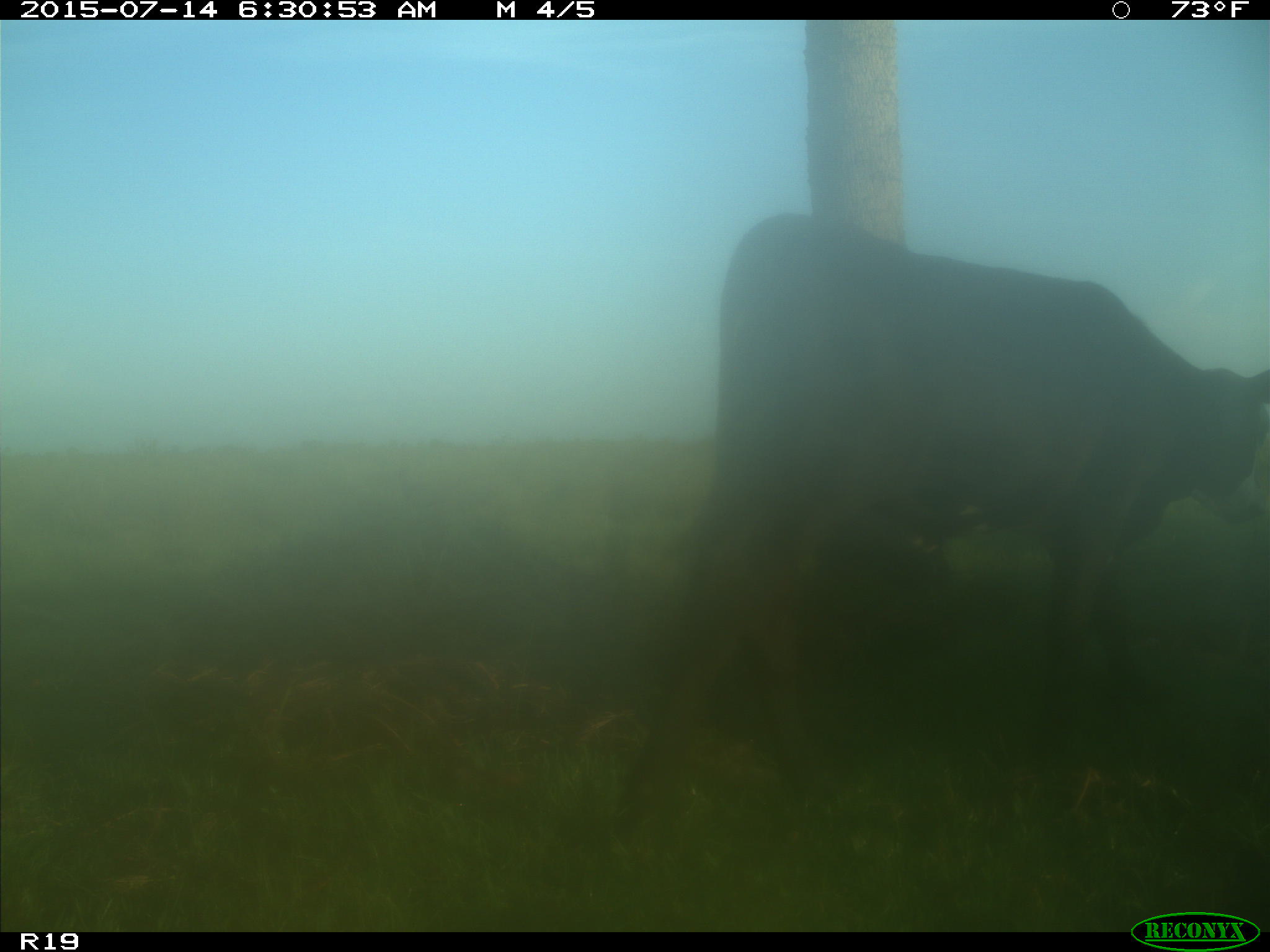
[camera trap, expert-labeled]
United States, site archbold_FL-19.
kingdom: Animalia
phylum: Chordata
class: Mammalia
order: Artiodactyla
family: Bovidae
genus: Bos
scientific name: Bos taurus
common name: domestic cow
Bos taurus (domestic cow).